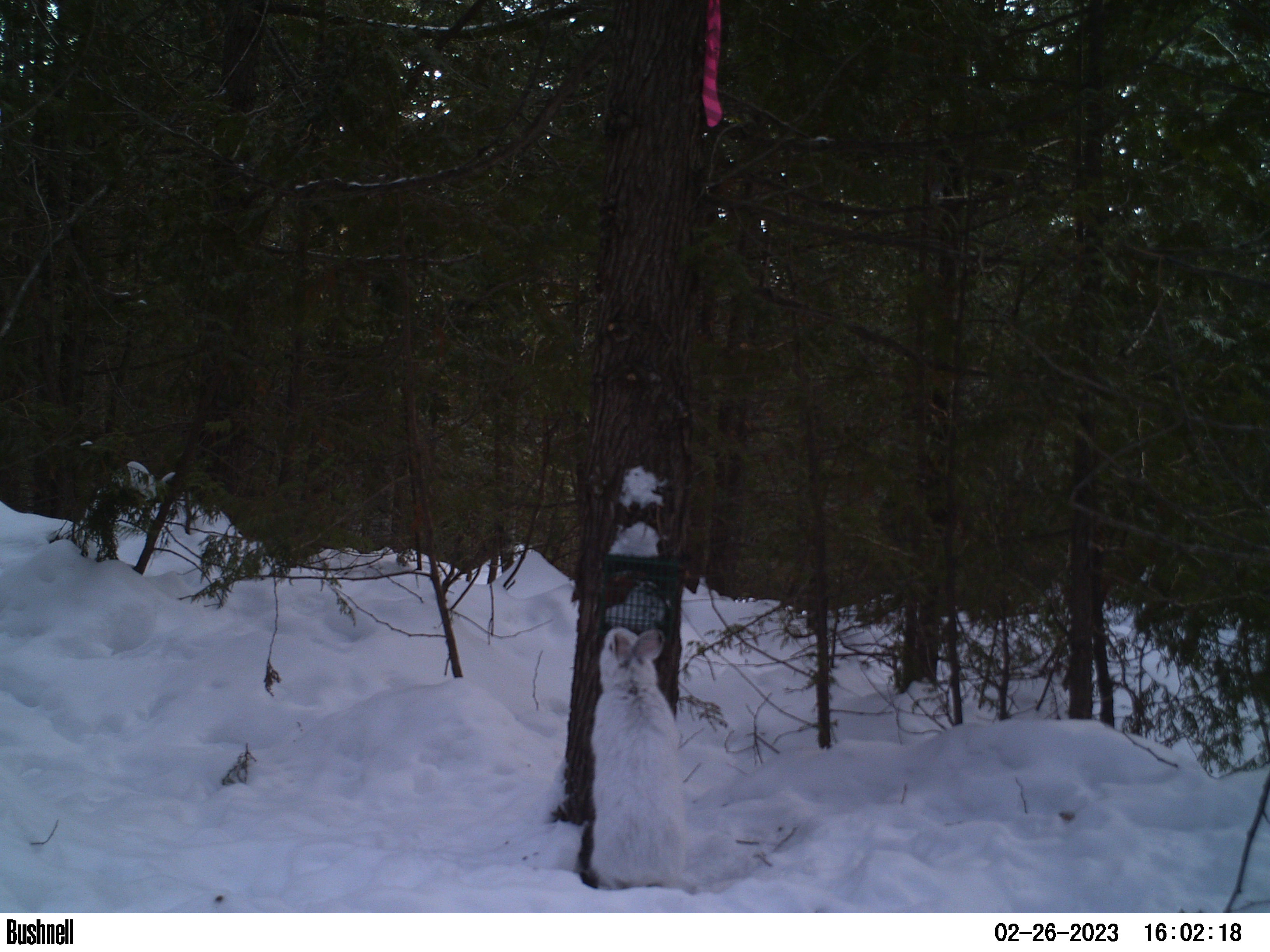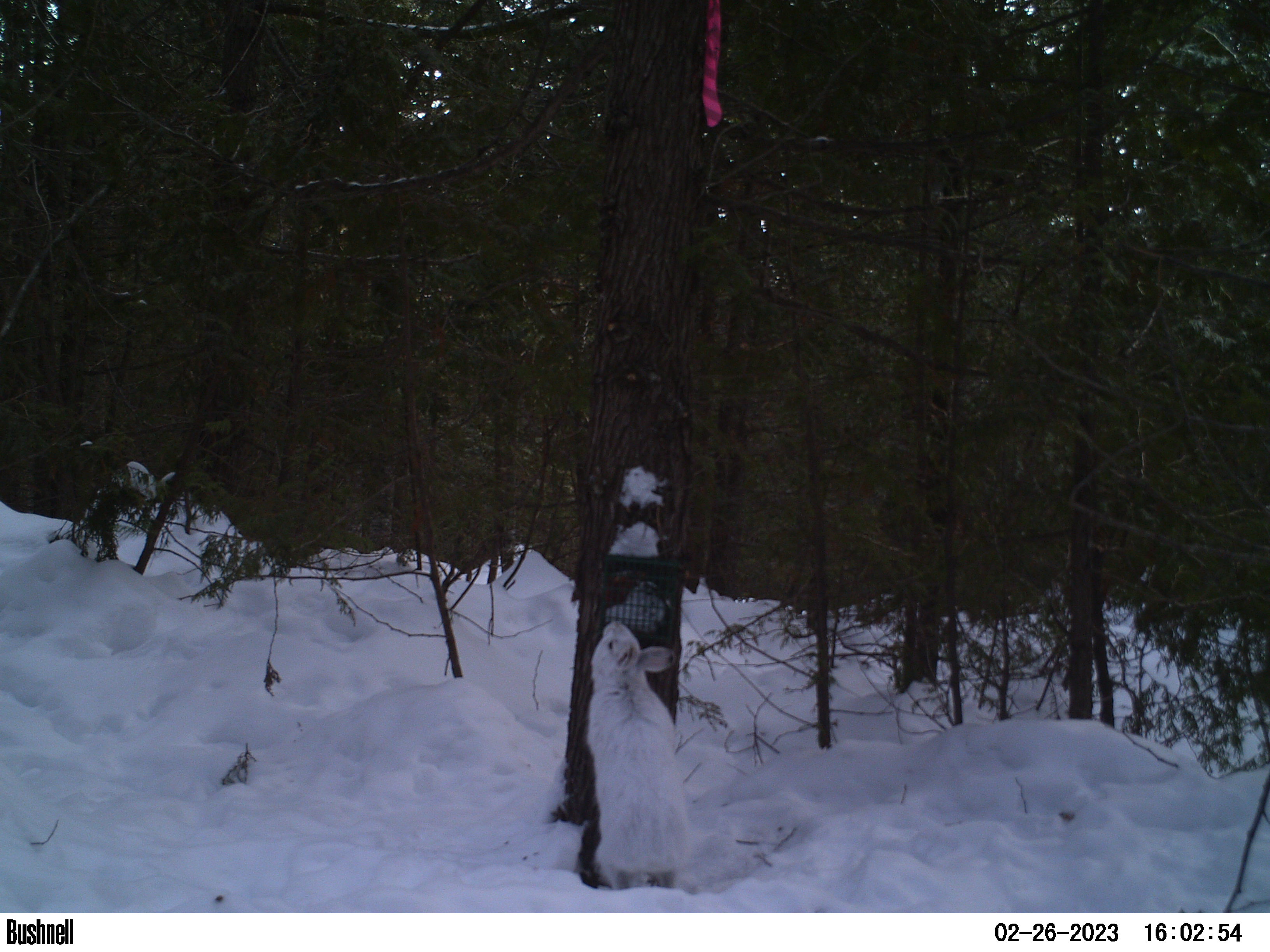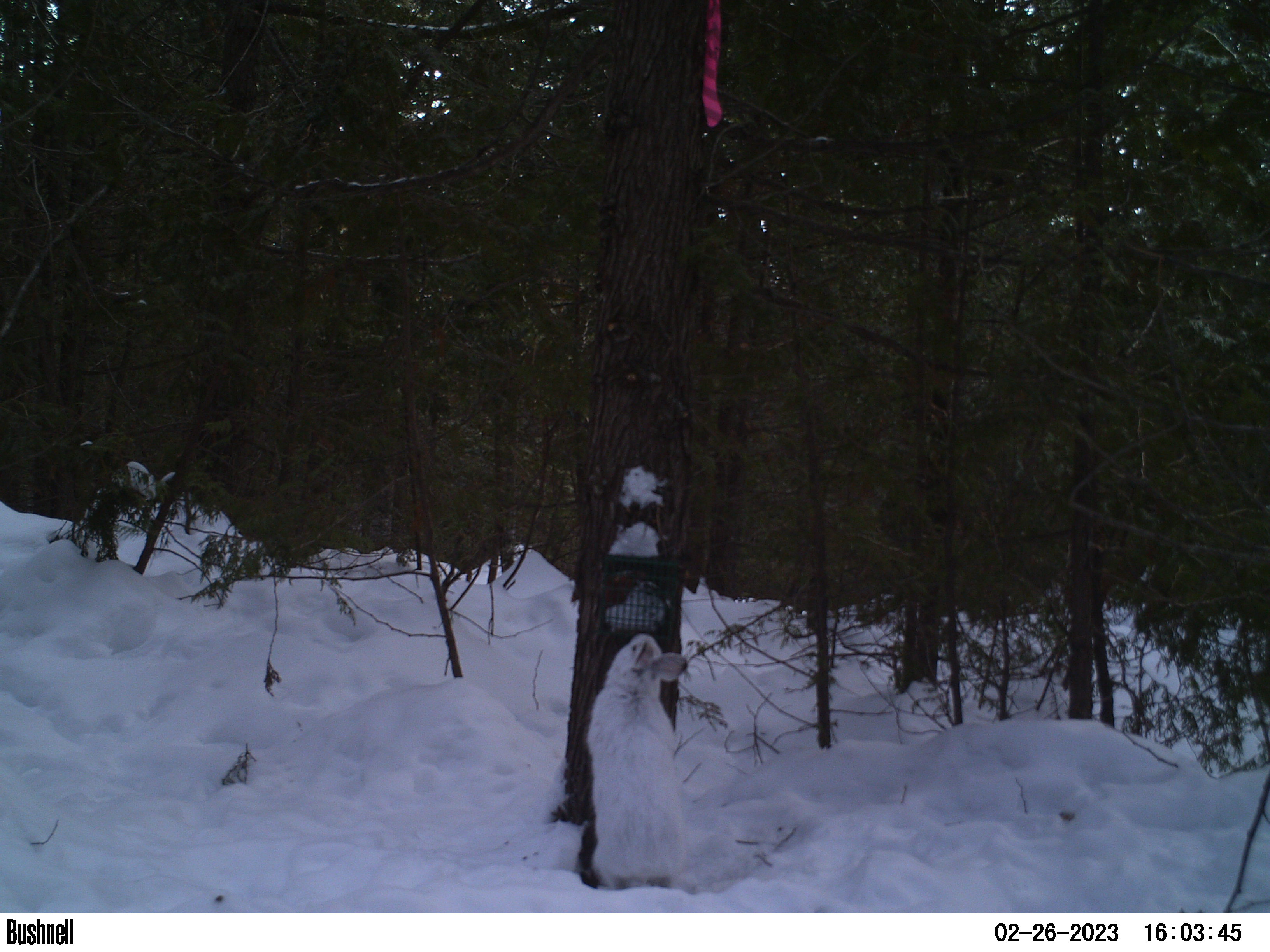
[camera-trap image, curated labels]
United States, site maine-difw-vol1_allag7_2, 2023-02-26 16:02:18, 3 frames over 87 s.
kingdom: Animalia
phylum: Chordata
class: Mammalia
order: Lagomorpha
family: Leporidae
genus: Lepus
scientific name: Lepus americanus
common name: snowshoe hare